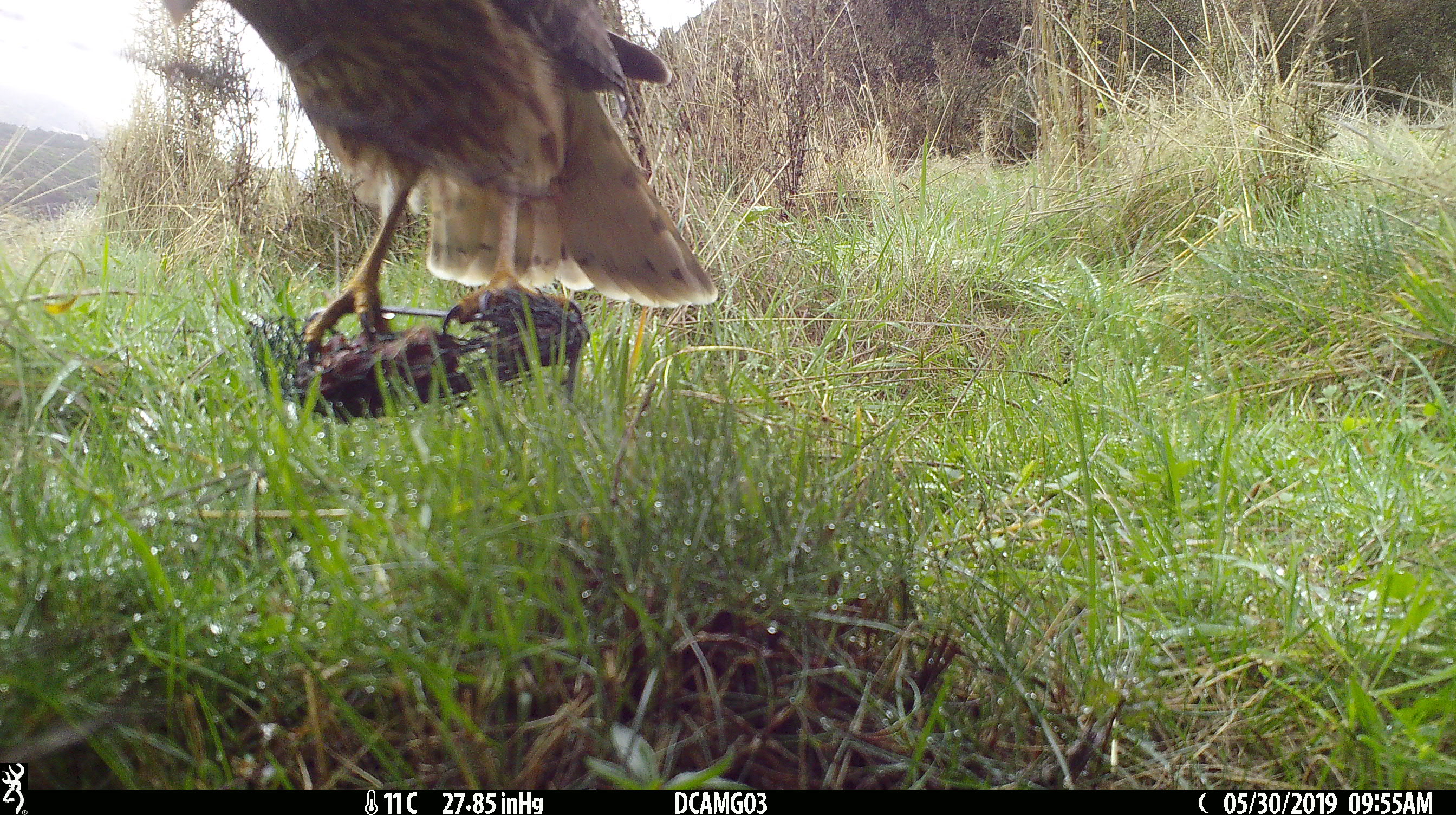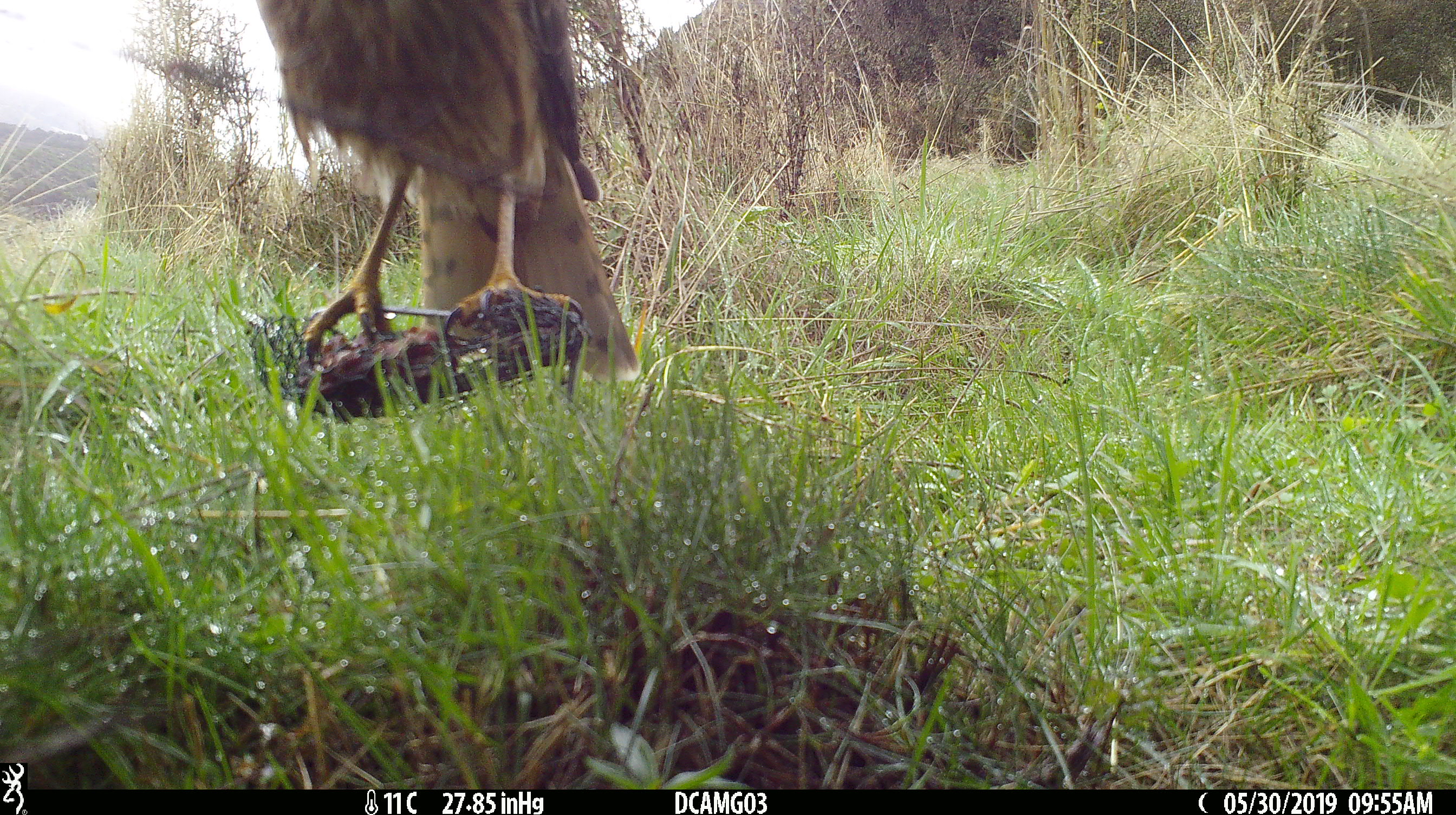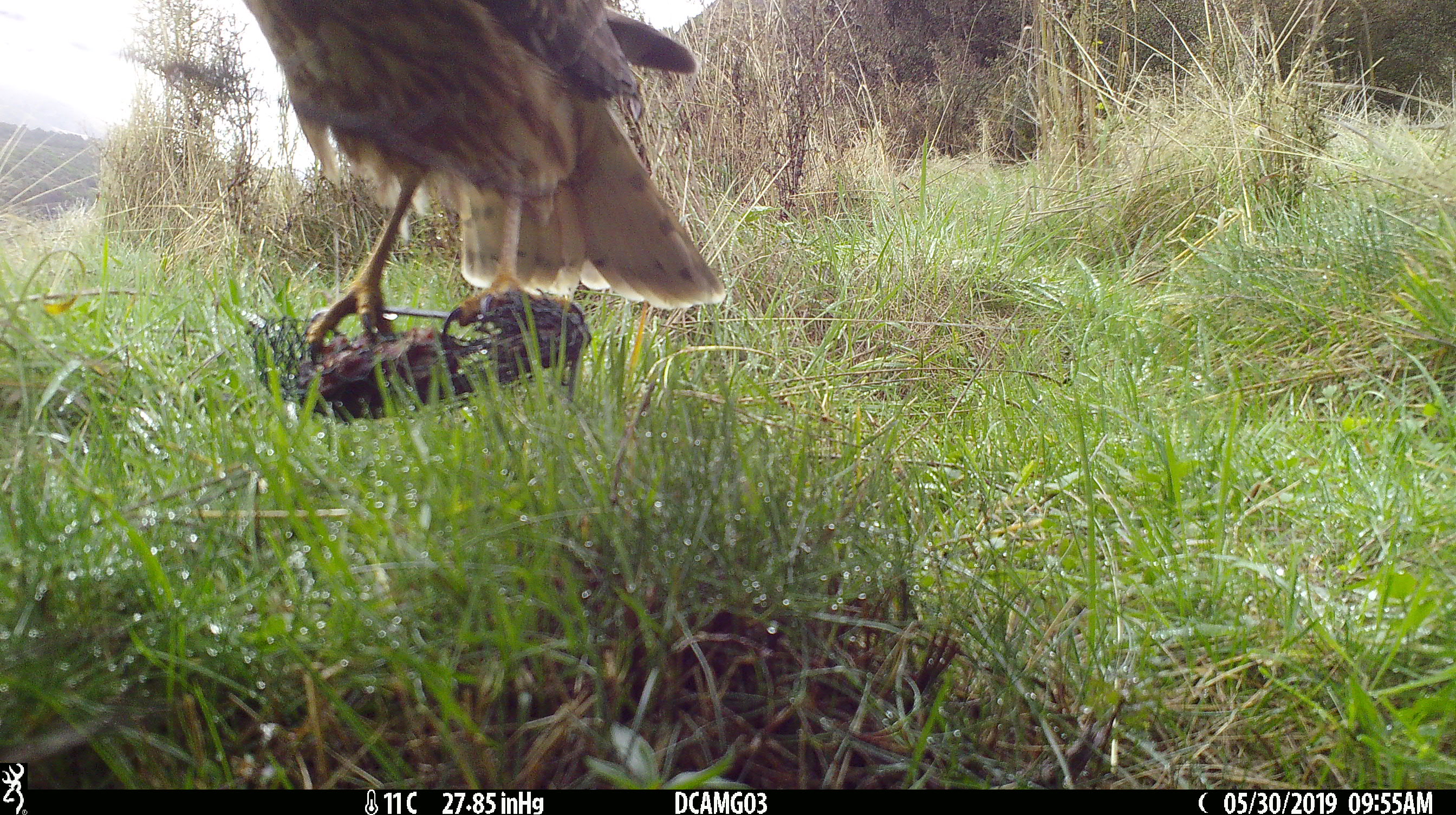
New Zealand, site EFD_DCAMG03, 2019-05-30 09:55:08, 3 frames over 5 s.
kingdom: Animalia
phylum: Chordata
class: Aves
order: Accipitriformes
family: Accipitridae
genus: Circus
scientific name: Circus approximans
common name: swamp harrier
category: harrier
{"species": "harrier (swamp harrier) (Circus approximans)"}